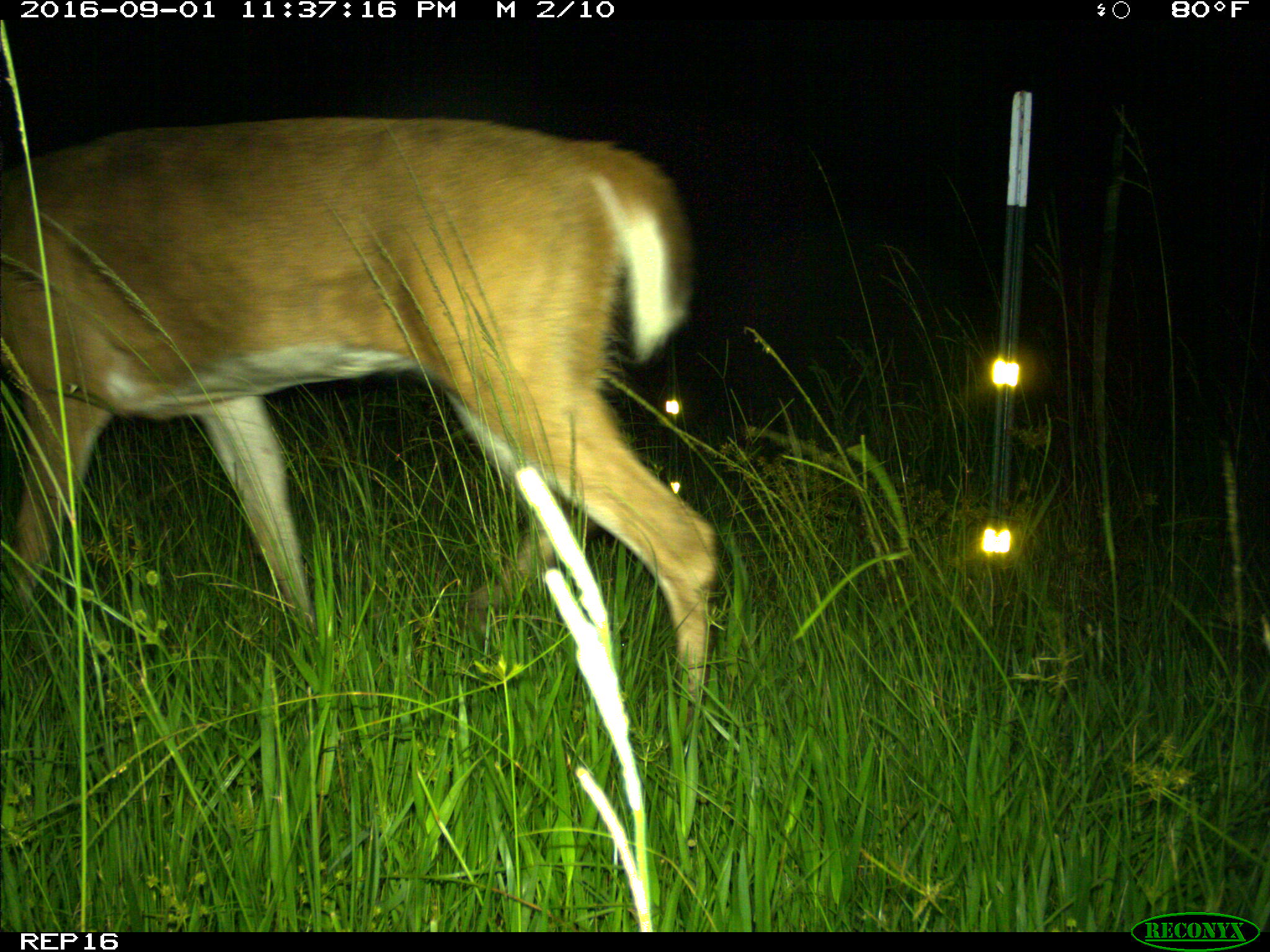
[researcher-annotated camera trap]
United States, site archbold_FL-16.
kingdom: Animalia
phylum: Chordata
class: Mammalia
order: Artiodactyla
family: Cervidae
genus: Odocoileus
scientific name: Odocoileus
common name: deer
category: unidentified deer